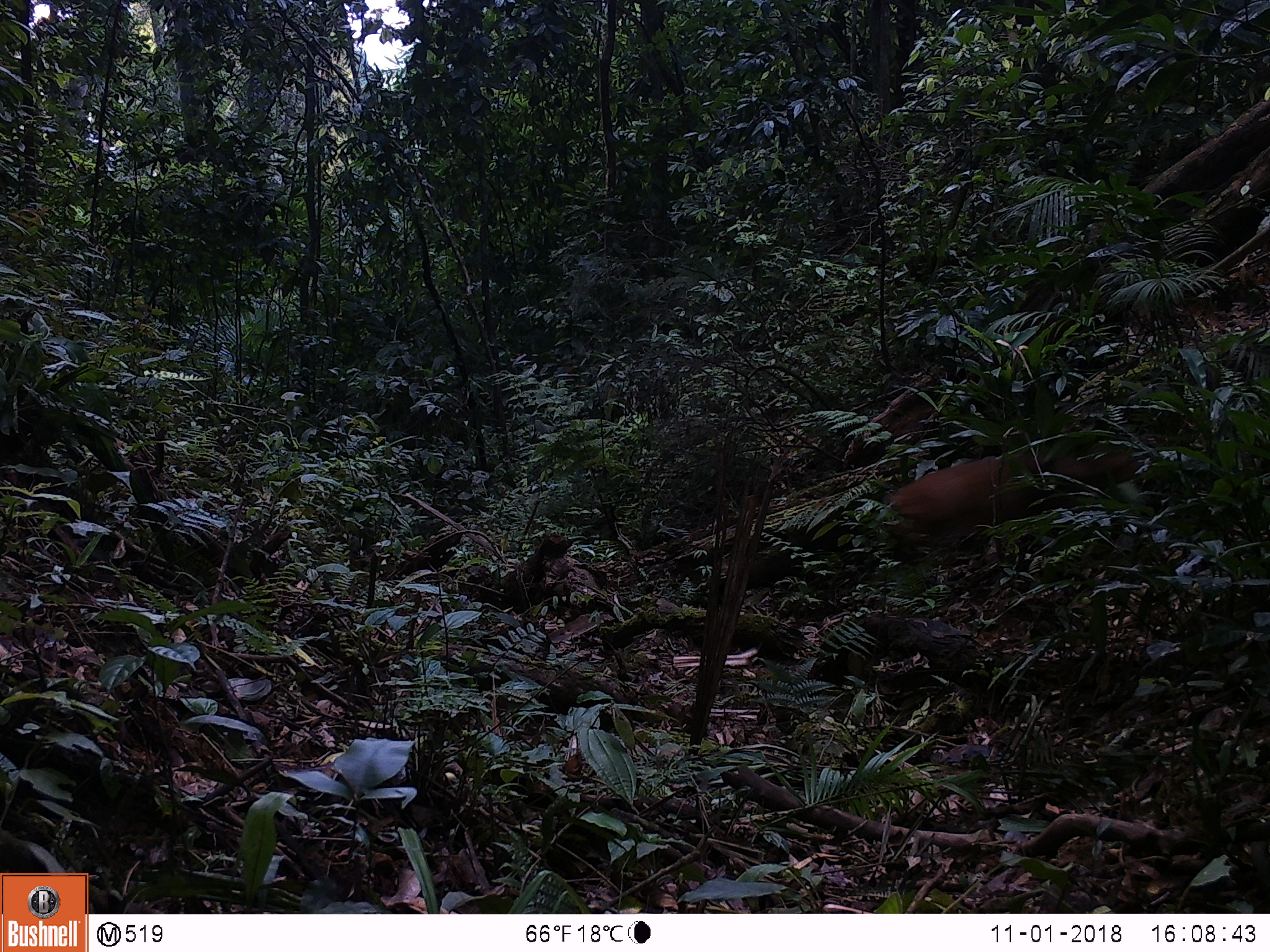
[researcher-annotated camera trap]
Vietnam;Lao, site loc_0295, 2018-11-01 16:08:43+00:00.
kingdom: Animalia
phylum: Chordata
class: Mammalia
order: Artiodactyla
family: Cervidae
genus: Muntiacus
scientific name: Muntiacus vuquangensis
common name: large-antlered muntjac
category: large antlered muntjac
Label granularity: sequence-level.